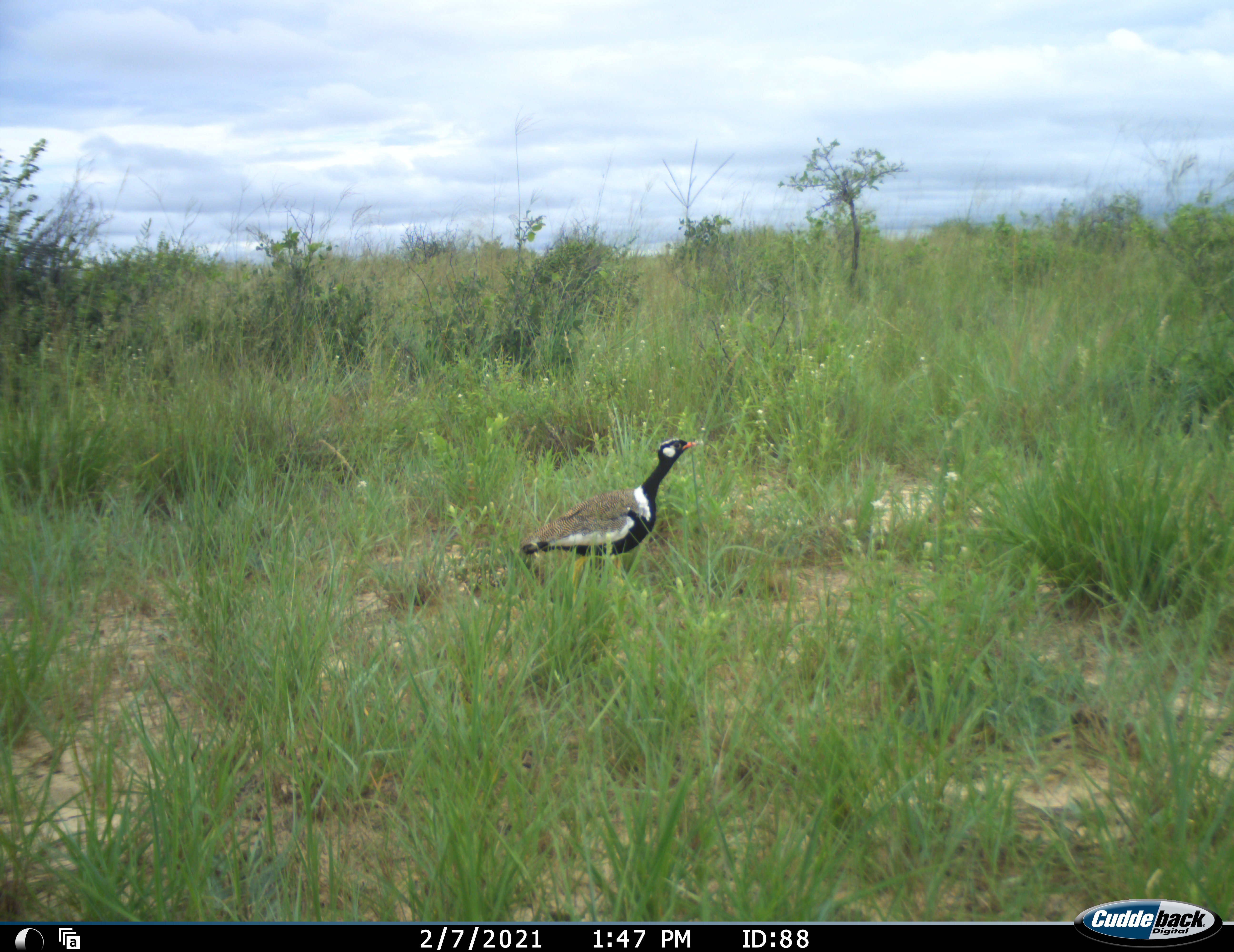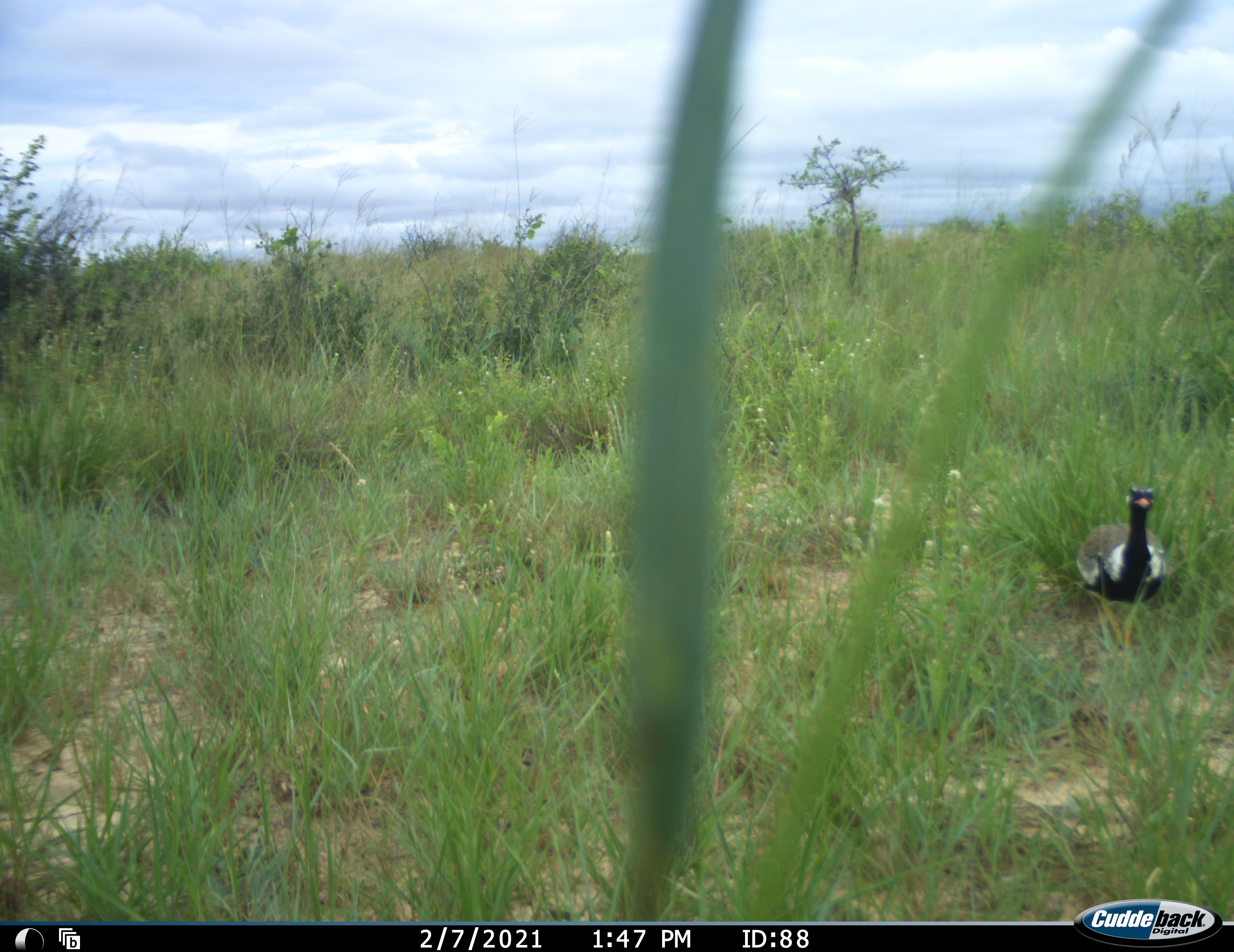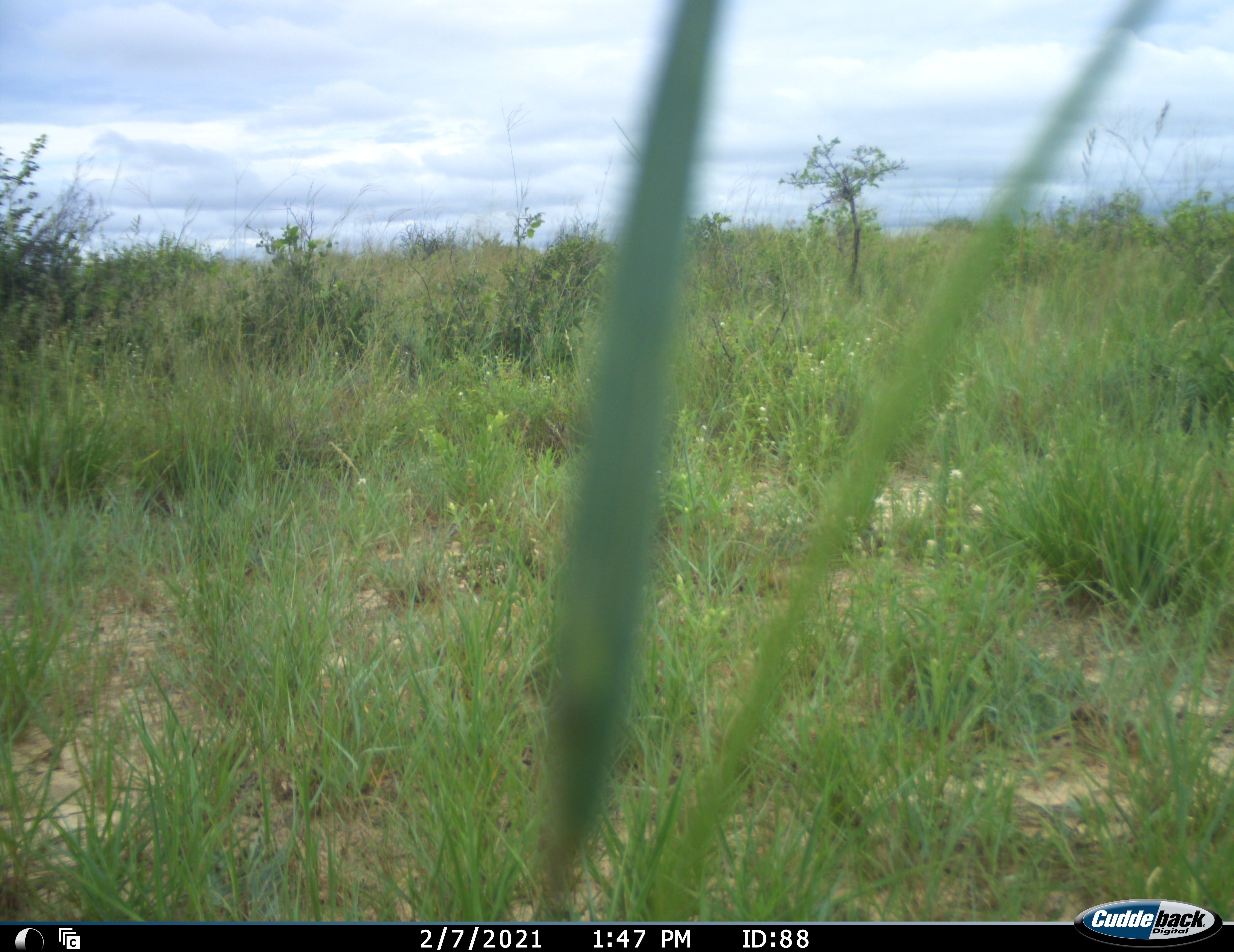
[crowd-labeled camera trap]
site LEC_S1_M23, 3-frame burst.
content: unidentified animal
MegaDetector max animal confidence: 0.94